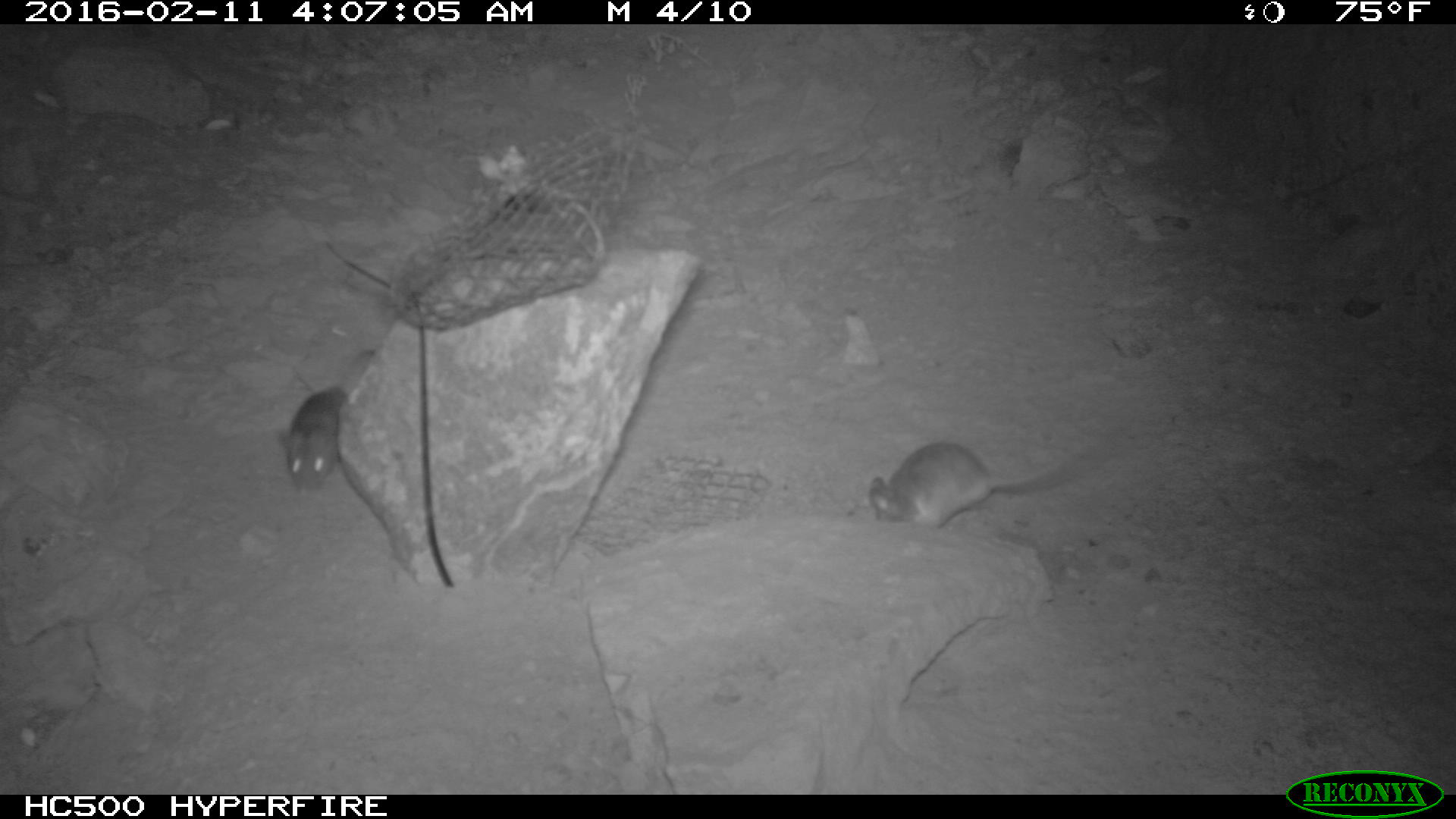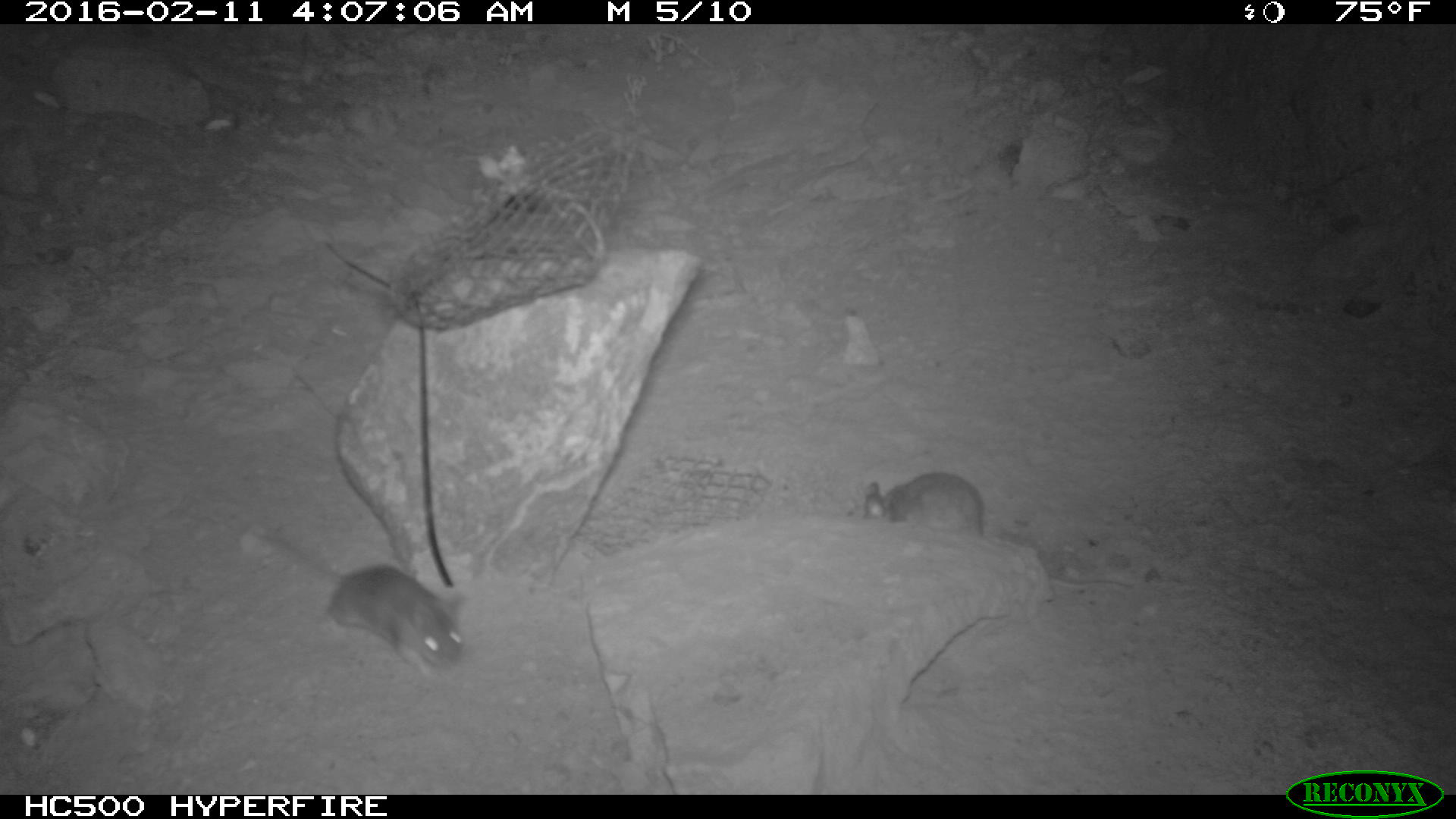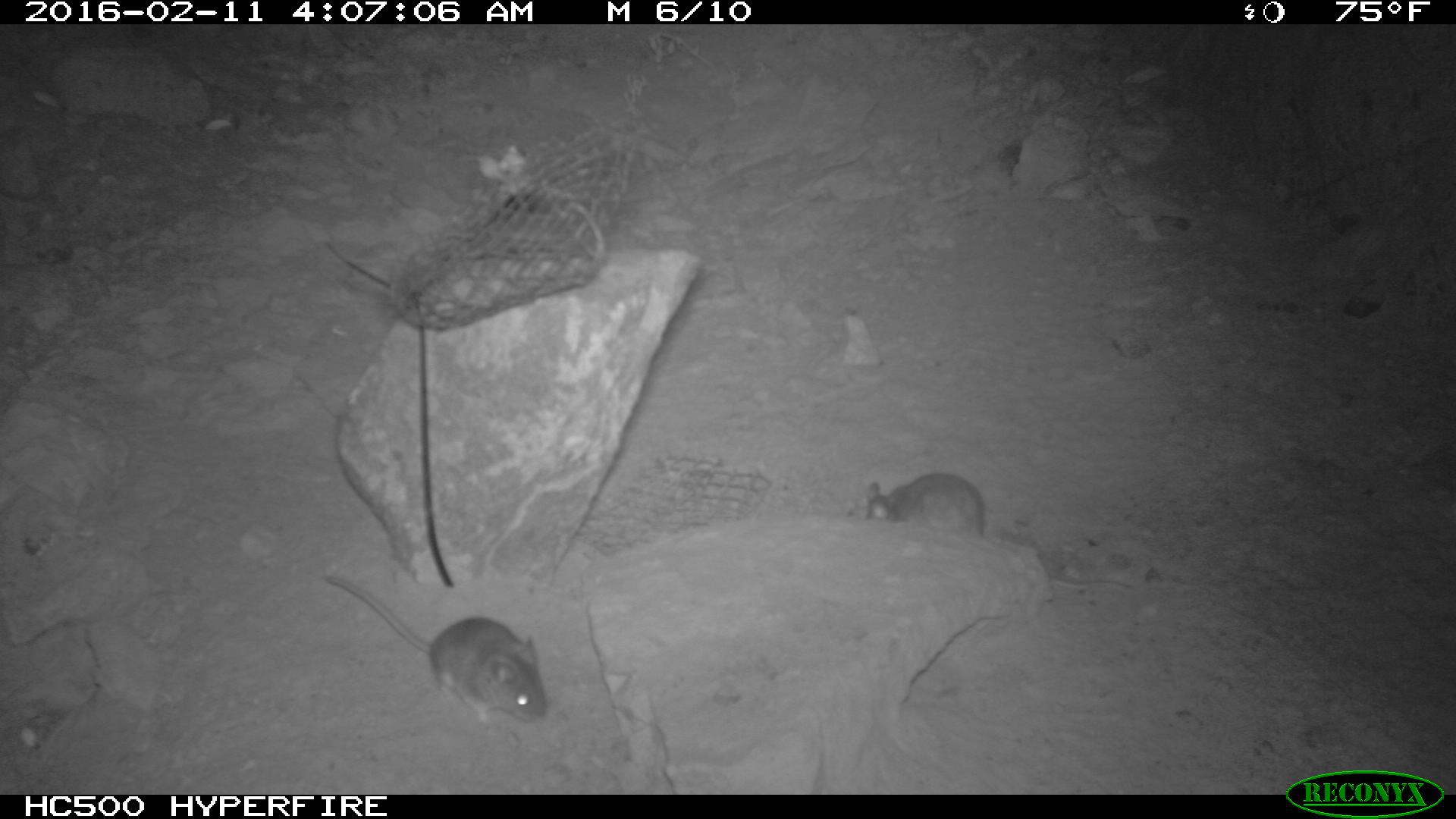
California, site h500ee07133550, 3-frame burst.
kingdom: Animalia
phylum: Chordata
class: Mammalia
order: Rodentia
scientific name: Rodentia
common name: rodent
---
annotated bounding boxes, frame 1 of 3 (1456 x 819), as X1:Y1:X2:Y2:
rodent: 869:445:1102:529; 278:349:373:494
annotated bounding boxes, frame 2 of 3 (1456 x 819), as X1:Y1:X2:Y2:
rodent: 864:472:1133:592; 256:530:466:678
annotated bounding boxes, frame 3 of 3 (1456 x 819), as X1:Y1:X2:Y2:
rodent: 322:569:548:733; 862:469:1138:591